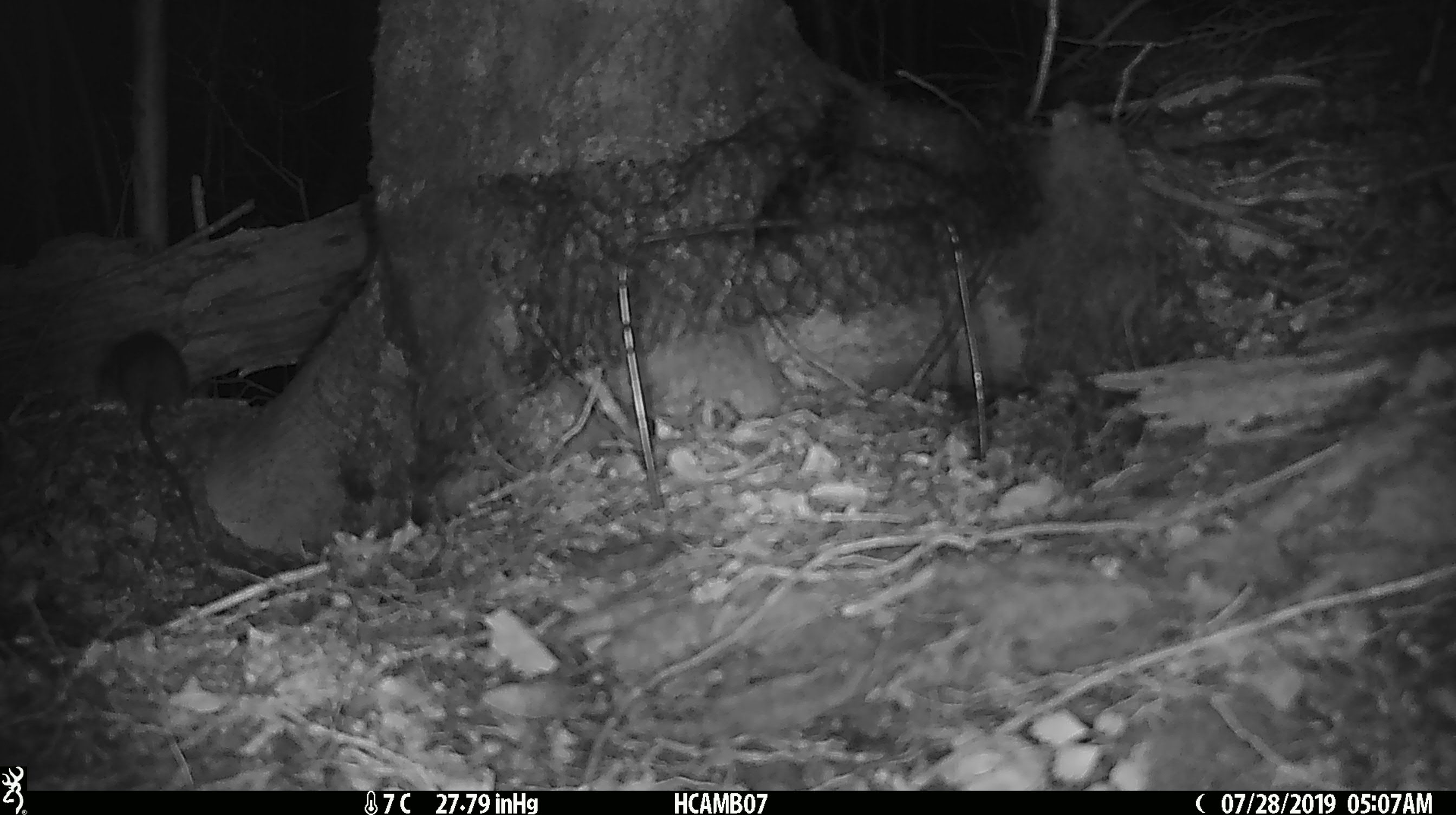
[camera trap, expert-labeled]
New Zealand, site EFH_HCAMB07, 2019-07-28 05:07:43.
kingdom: Animalia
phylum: Chordata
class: Mammalia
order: Rodentia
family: Muridae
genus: Rattus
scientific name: Rattus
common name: rat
Rat (Rattus).